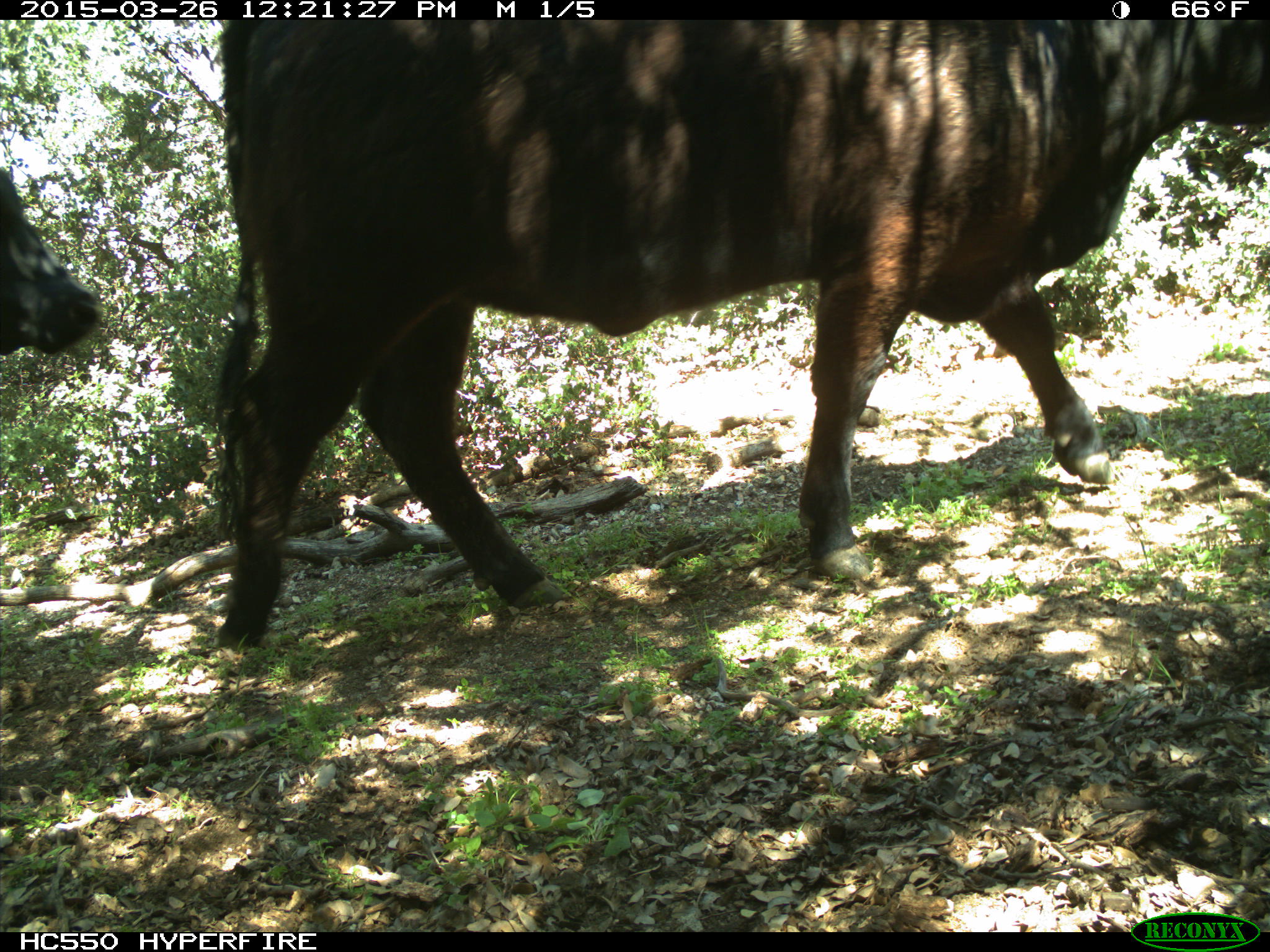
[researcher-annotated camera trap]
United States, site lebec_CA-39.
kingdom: Animalia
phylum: Chordata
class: Mammalia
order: Artiodactyla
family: Bovidae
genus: Bos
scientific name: Bos taurus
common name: domestic cow